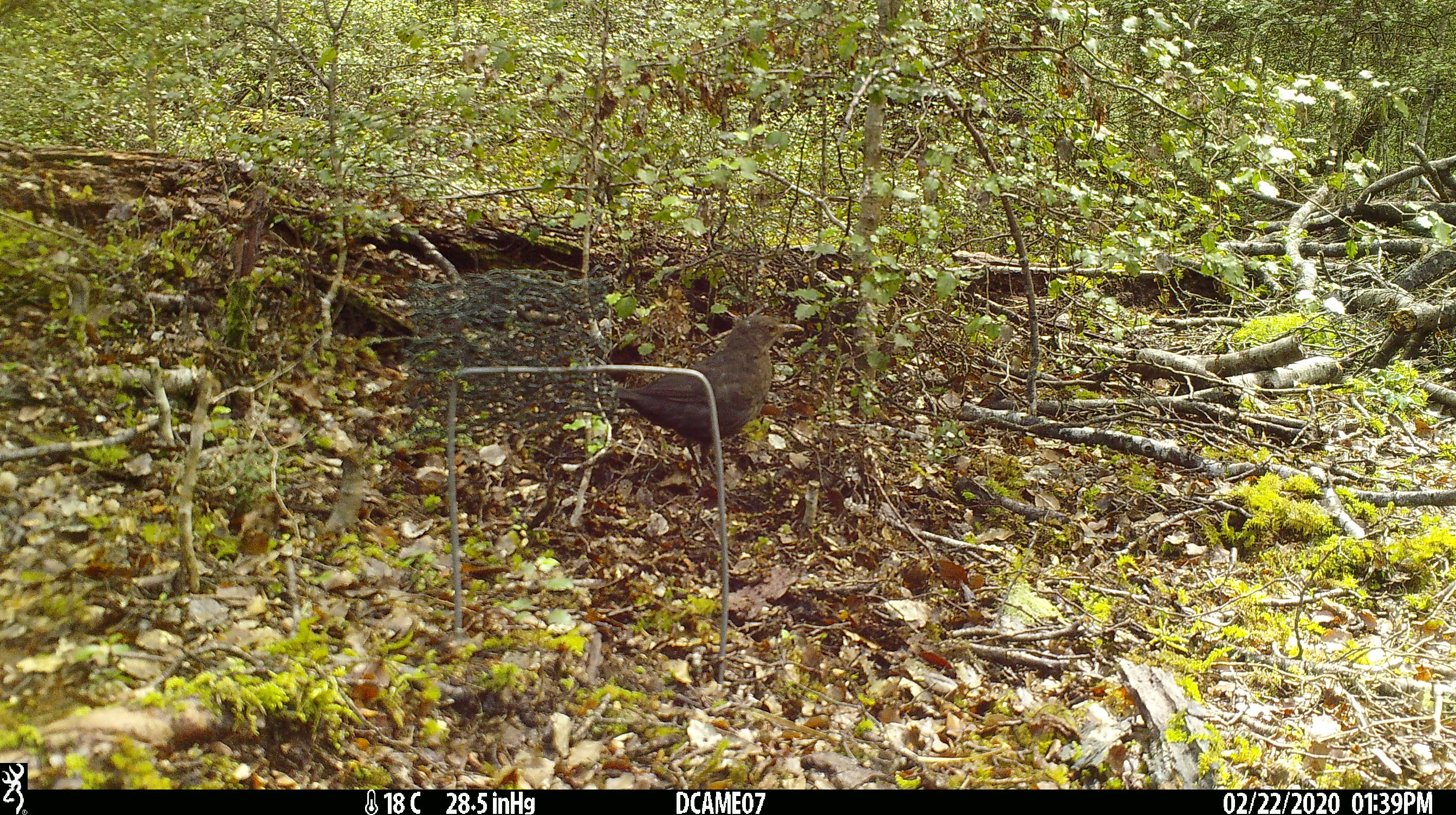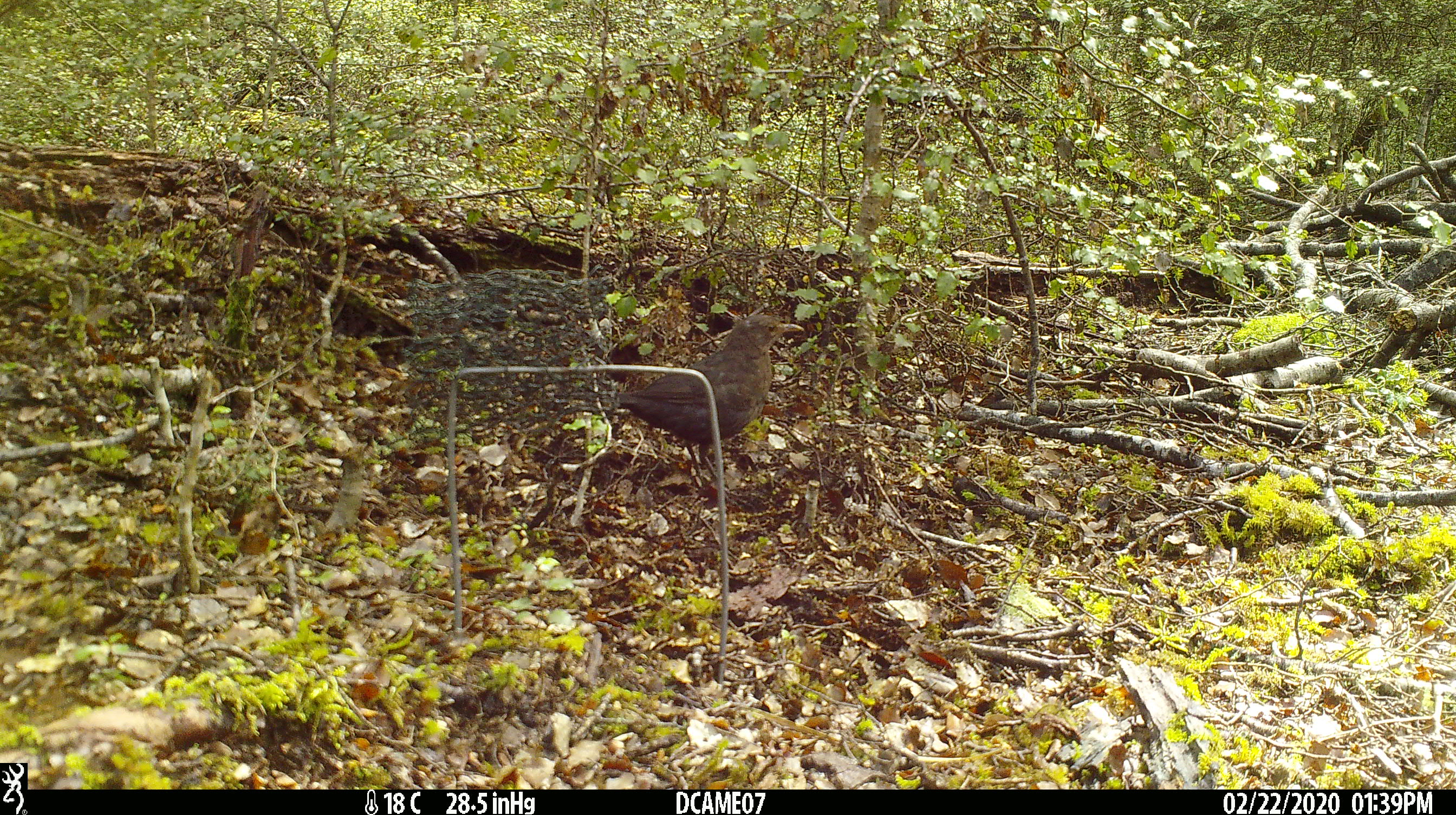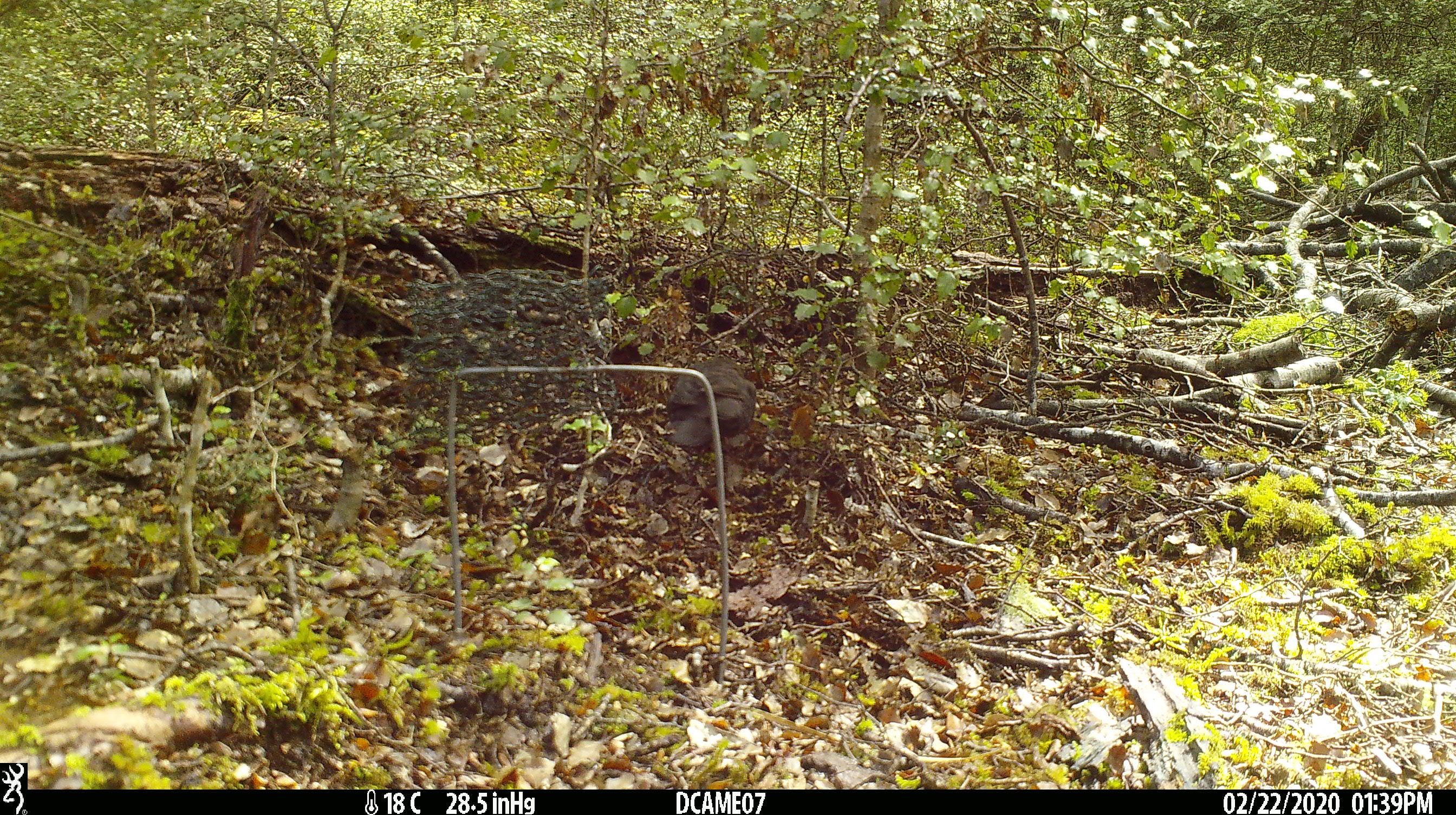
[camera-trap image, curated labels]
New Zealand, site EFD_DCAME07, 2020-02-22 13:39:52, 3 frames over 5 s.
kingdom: Animalia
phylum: Chordata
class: Aves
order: Passeriformes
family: Turdidae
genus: Turdus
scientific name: Turdus merula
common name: eurasian blackbird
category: blackbird